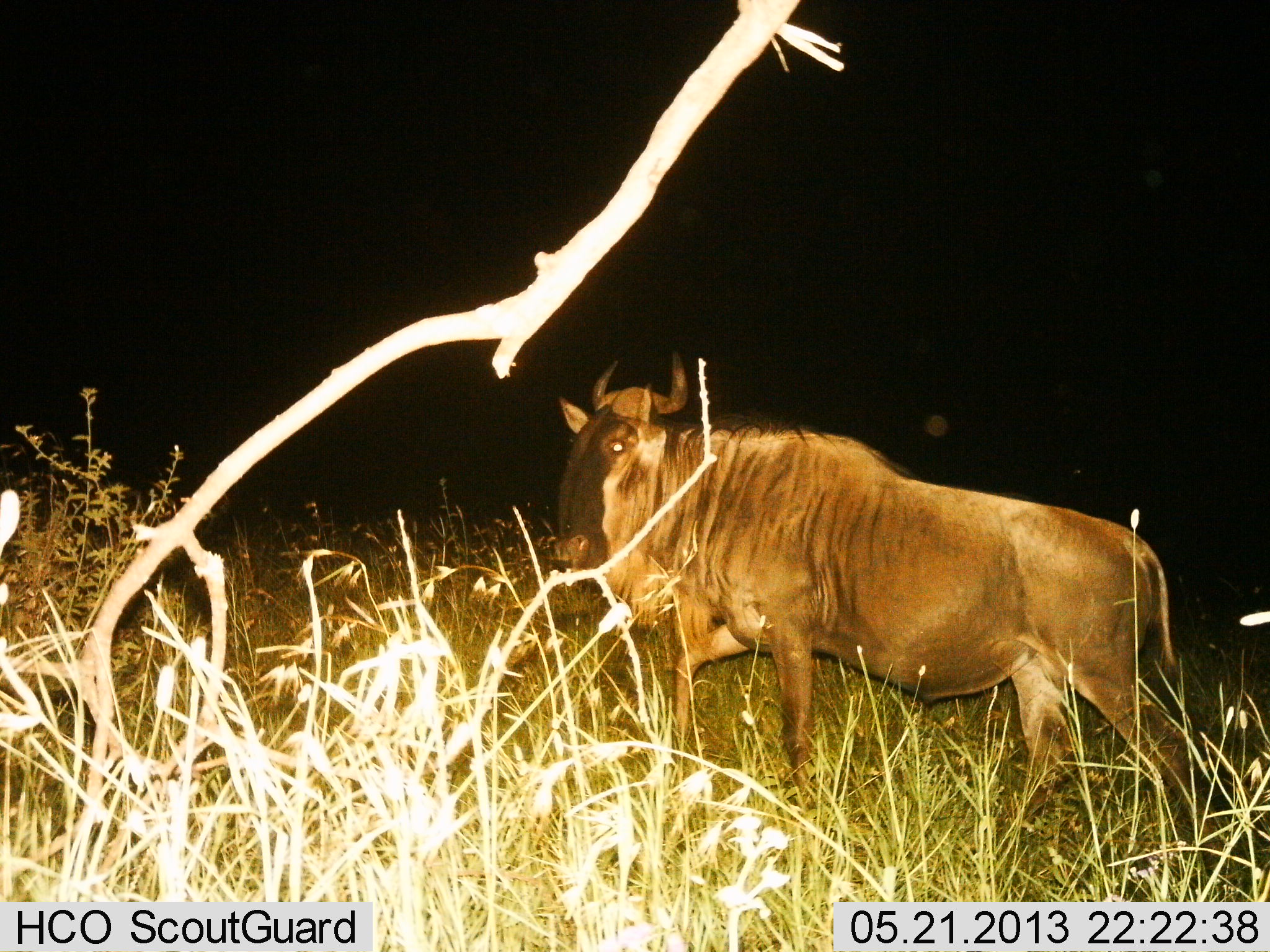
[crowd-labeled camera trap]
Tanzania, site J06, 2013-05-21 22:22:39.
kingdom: Animalia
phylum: Chordata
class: Mammalia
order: Artiodactyla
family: Bovidae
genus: Connochaetes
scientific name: Connochaetes taurinus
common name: blue wildebeest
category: wildebeest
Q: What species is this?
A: Wildebeest (blue wildebeest) (Connochaetes taurinus).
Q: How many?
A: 1.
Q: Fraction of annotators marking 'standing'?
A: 30%.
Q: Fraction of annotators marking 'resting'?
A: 0%.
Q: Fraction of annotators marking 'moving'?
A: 70%.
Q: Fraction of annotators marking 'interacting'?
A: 0%.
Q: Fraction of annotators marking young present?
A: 0%.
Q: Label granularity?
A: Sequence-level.